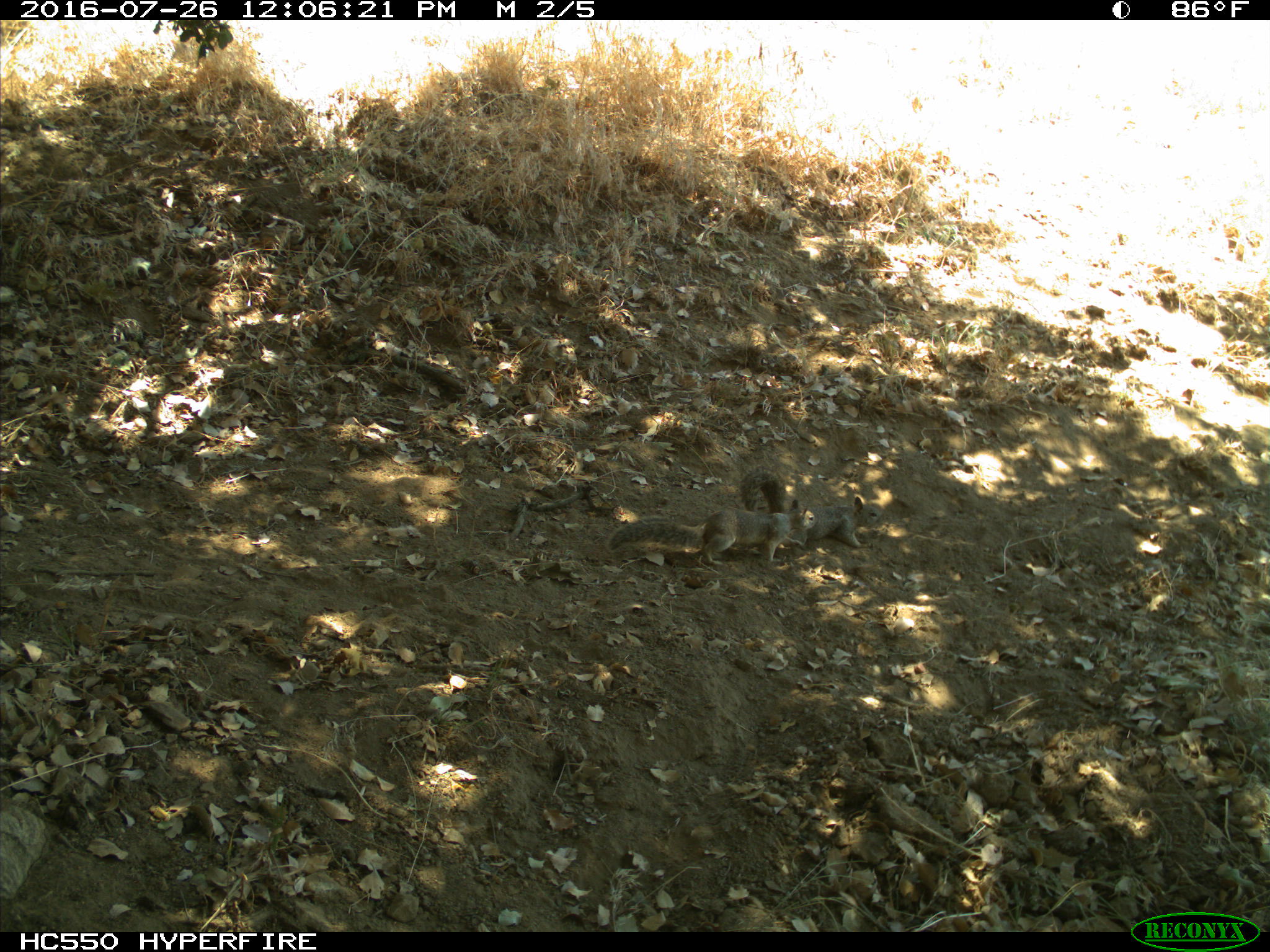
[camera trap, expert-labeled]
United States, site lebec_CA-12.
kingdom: Animalia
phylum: Chordata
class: Mammalia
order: Rodentia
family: Sciuridae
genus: Otospermophilus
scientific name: Otospermophilus beecheyi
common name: california ground squirrel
Otospermophilus beecheyi (california ground squirrel).